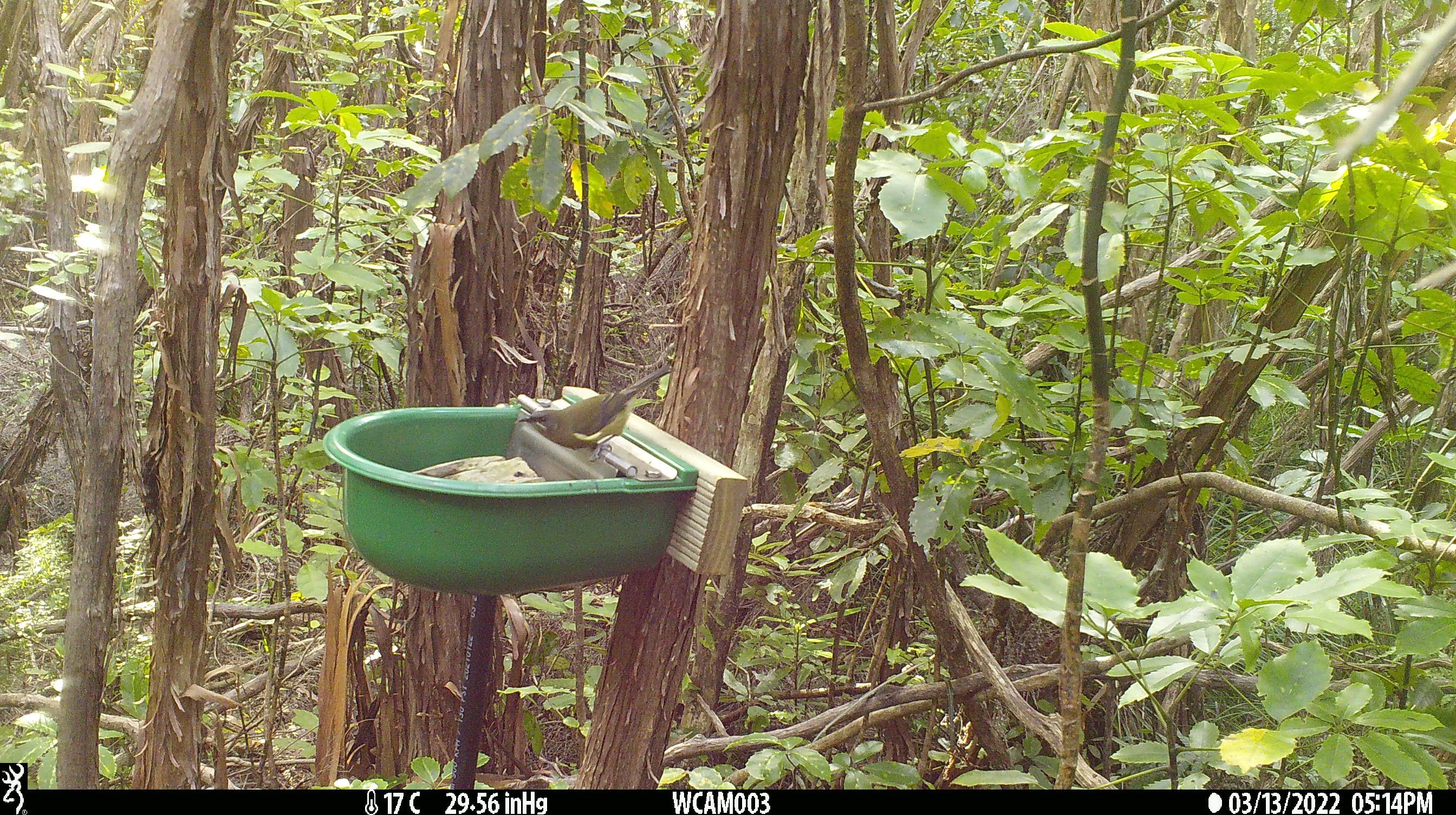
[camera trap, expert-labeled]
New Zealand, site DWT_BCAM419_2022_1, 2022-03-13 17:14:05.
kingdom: Animalia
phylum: Chordata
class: Aves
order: Passeriformes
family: Meliphagidae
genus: Anthornis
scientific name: Anthornis melanura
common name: new zealand bellbird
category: bellbird